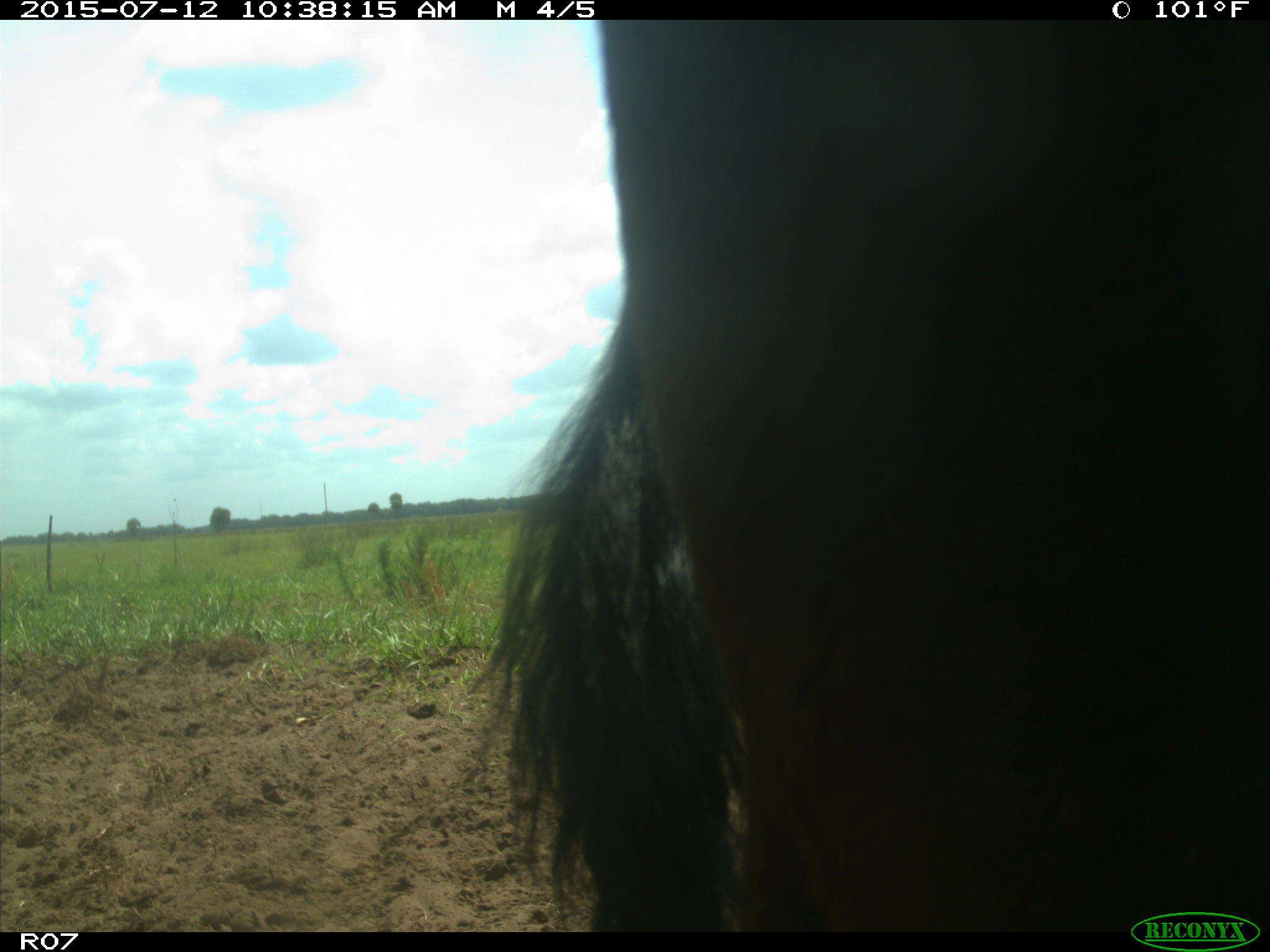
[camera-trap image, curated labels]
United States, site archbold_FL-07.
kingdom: Animalia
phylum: Chordata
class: Mammalia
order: Artiodactyla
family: Bovidae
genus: Bos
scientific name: Bos taurus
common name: domestic cow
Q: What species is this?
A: Bos taurus (domestic cow).